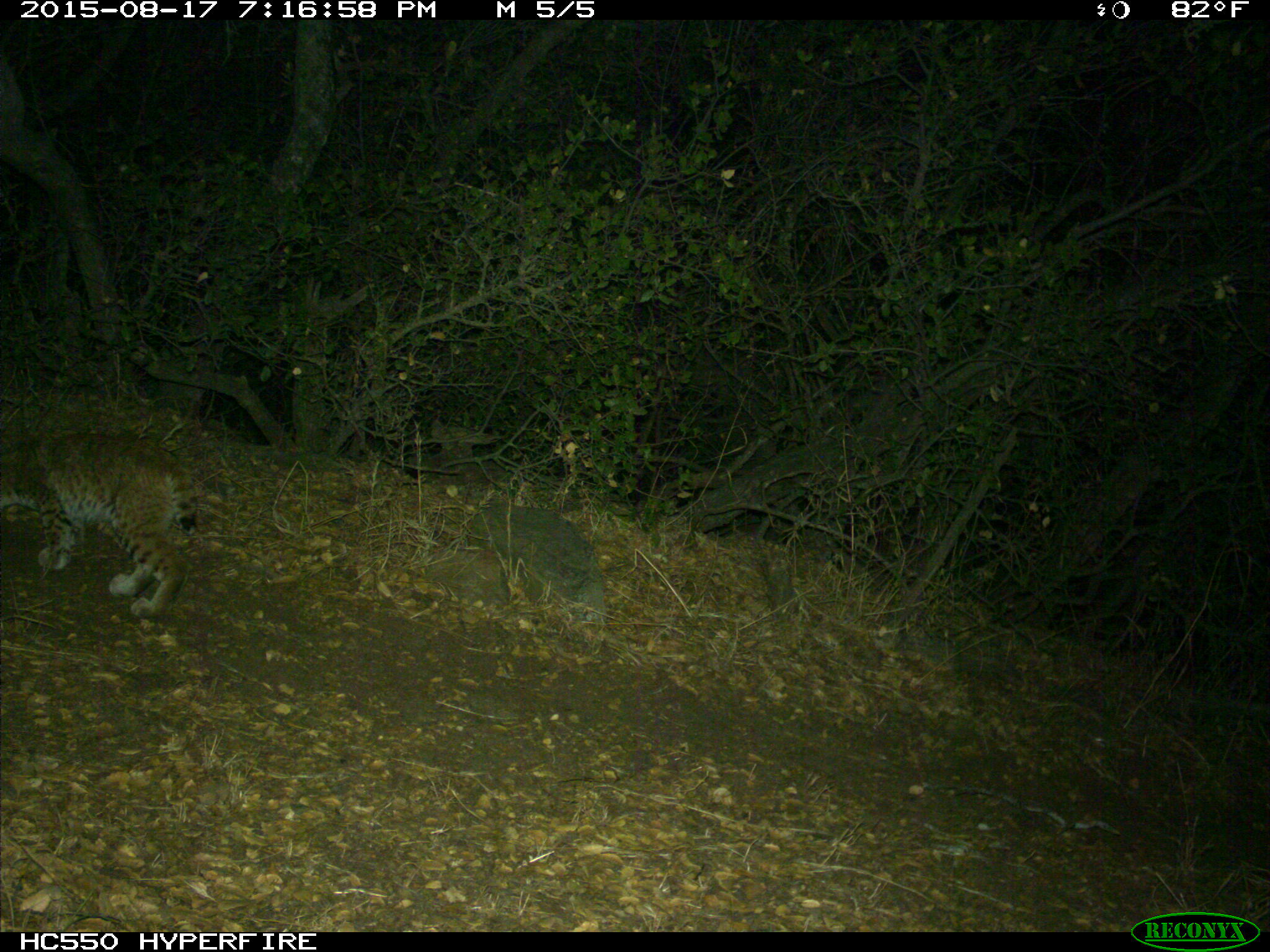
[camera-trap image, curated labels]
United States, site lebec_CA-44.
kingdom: Animalia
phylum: Chordata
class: Mammalia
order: Carnivora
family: Felidae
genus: Lynx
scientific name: Lynx rufus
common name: bobcat